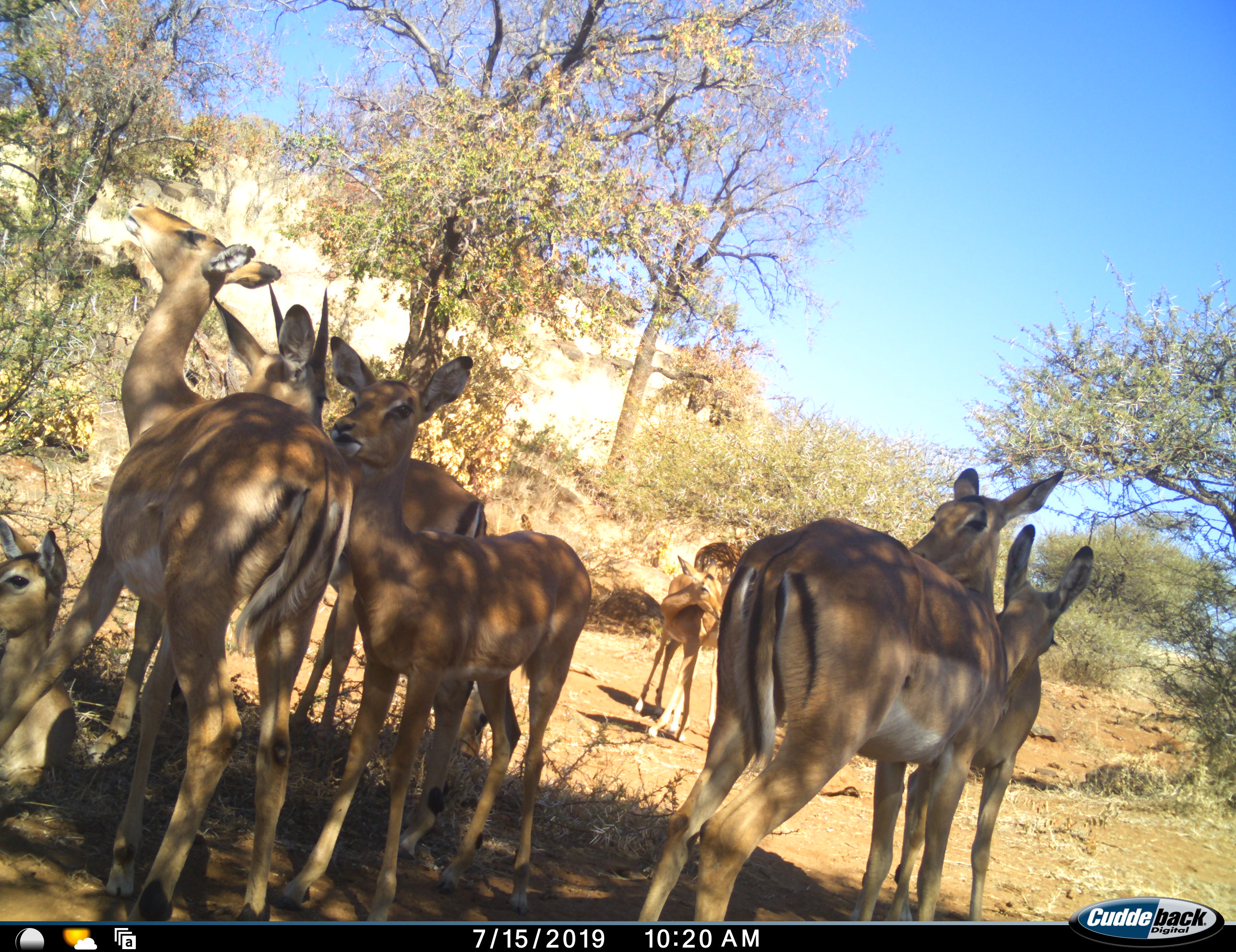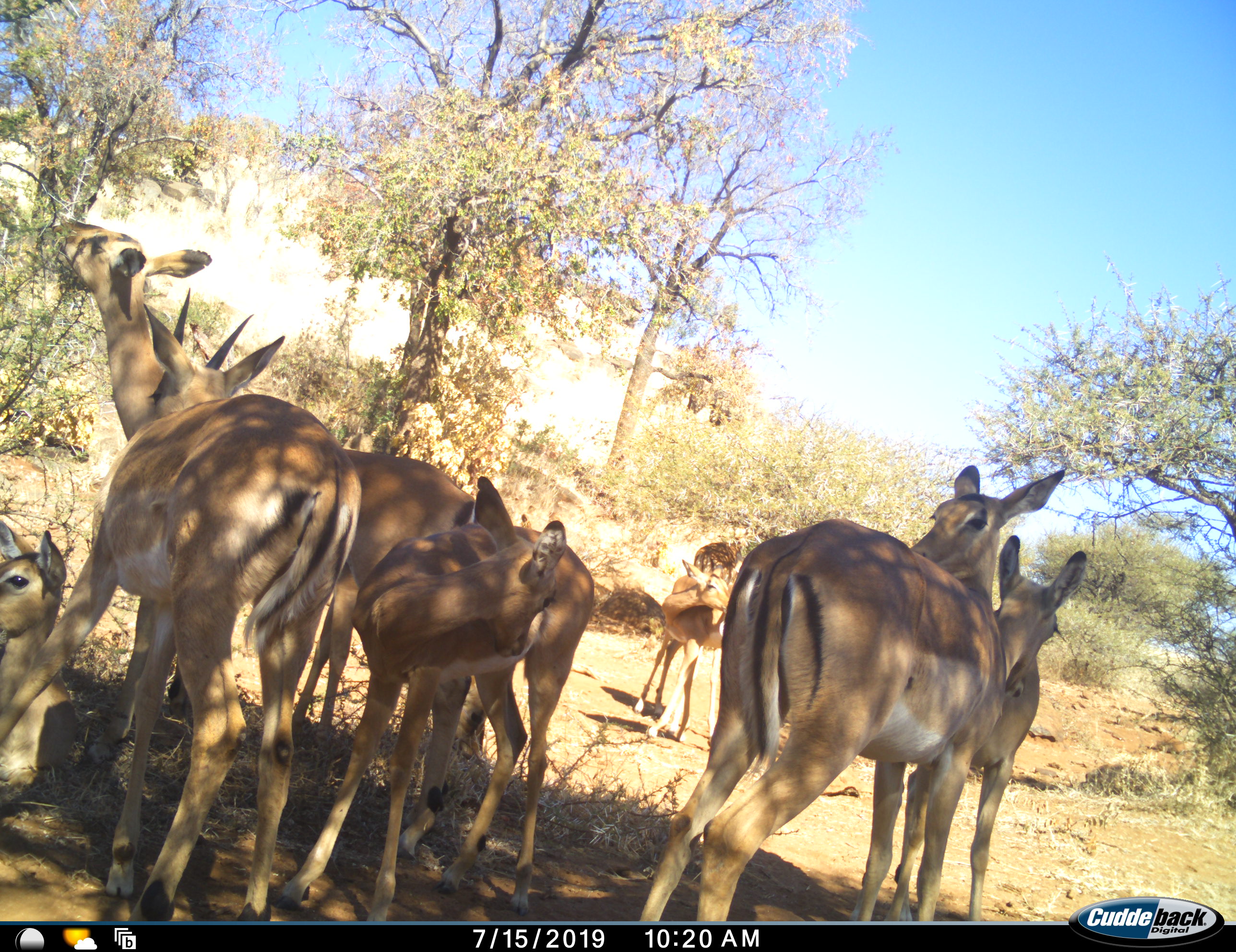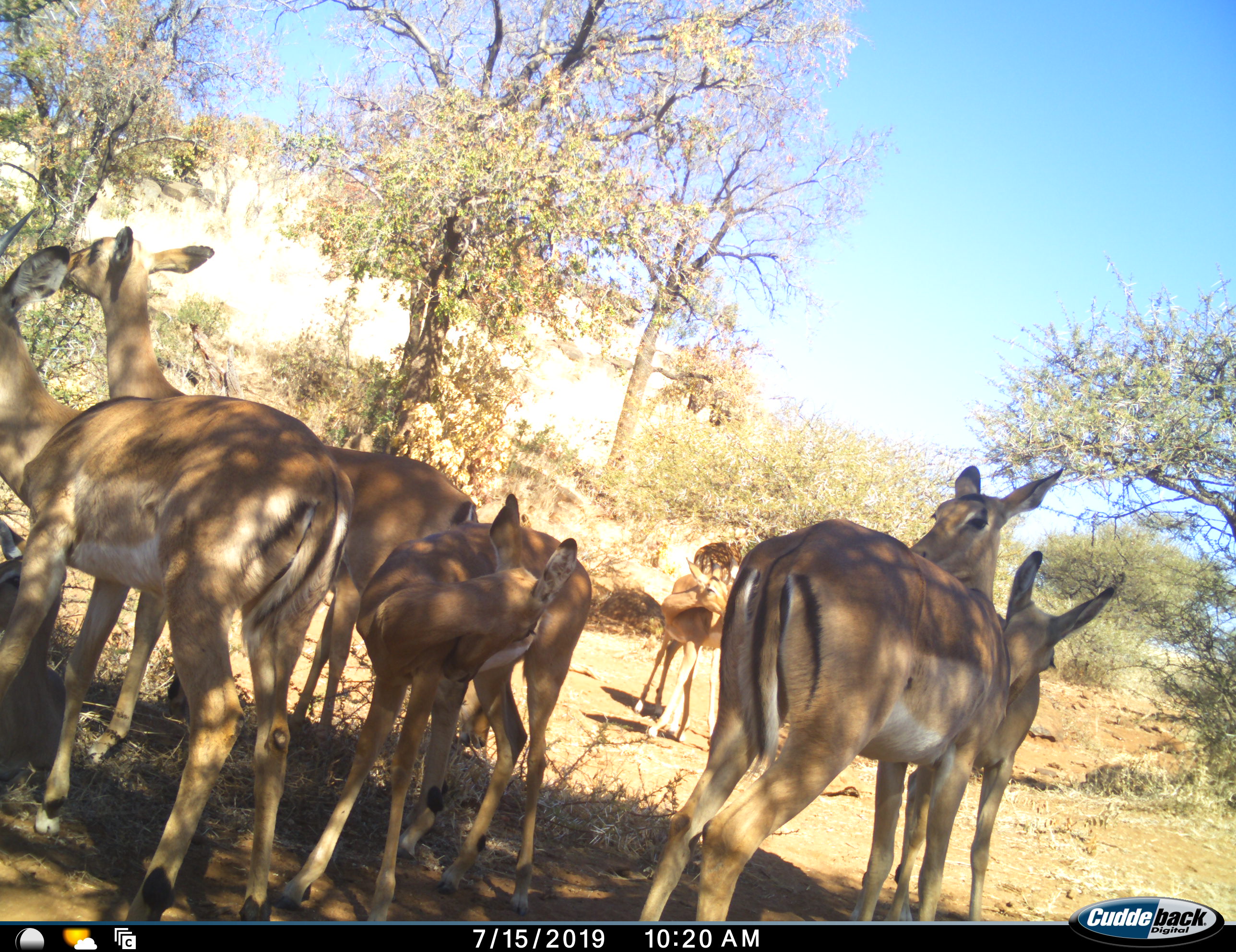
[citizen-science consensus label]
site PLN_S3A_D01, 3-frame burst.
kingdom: Animalia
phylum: Chordata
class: Mammalia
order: Artiodactyla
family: Bovidae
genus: Aepyceros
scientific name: Aepyceros melampus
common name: impala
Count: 8.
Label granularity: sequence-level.